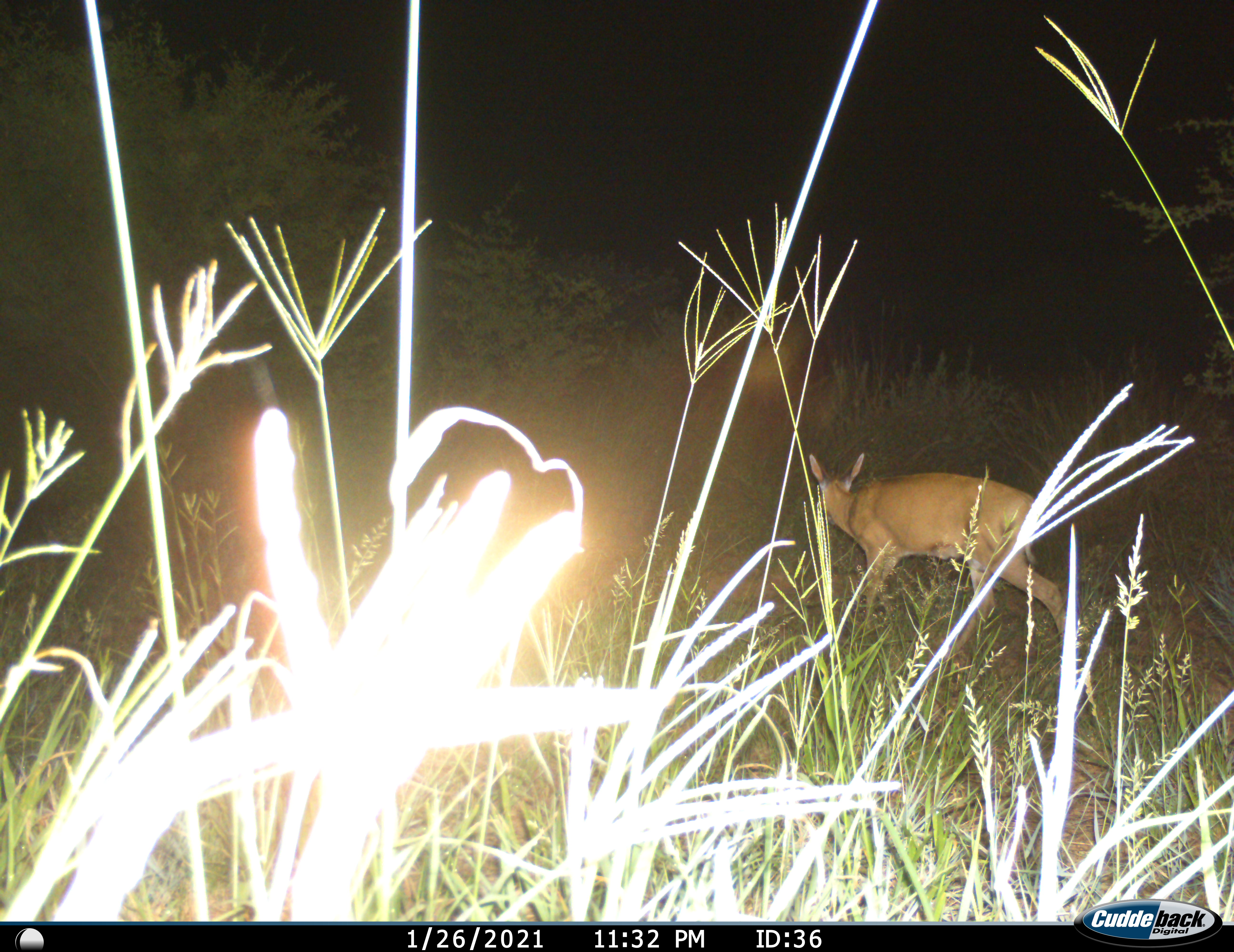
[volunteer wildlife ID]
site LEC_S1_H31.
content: unidentified animal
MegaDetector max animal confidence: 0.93